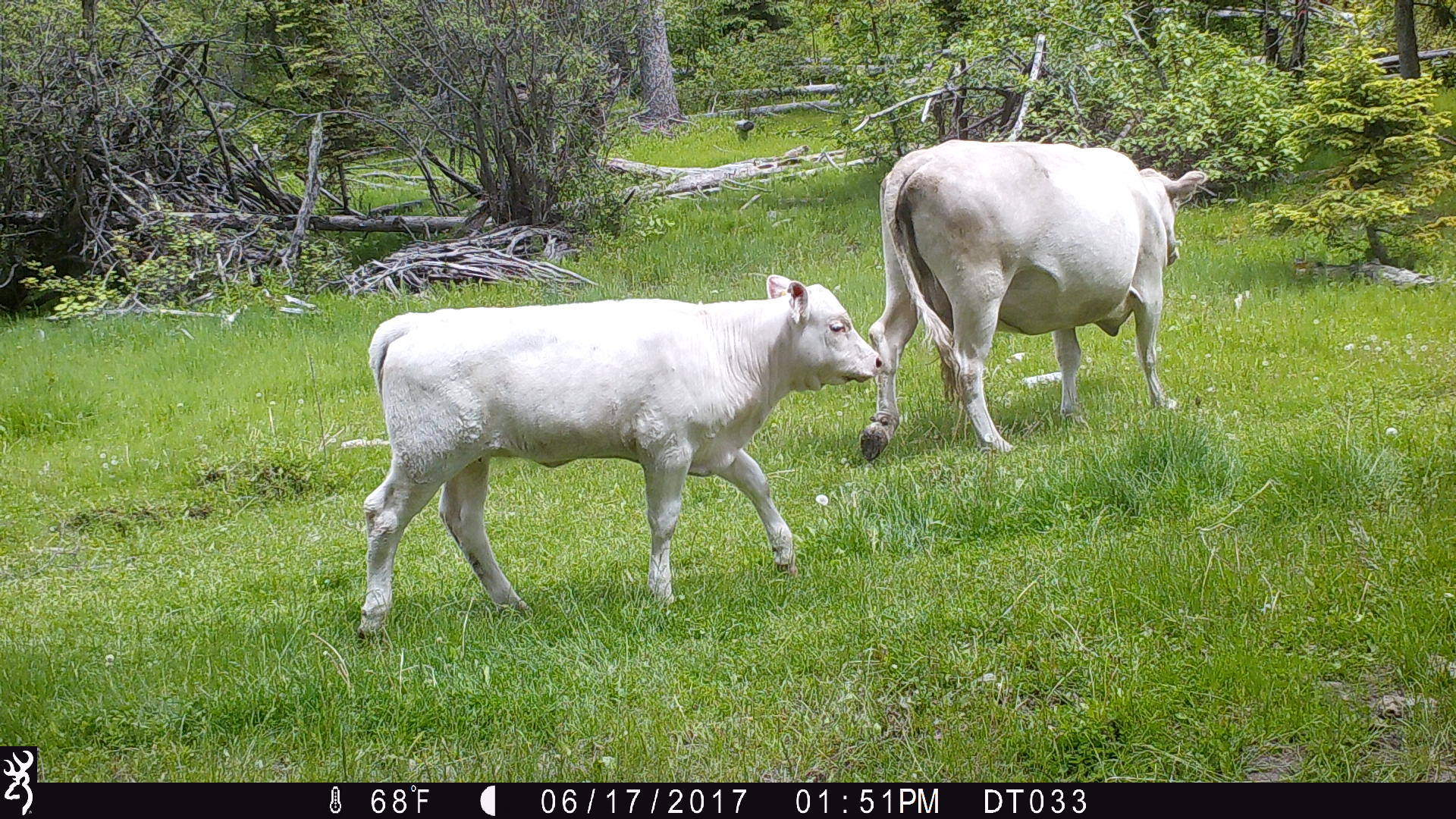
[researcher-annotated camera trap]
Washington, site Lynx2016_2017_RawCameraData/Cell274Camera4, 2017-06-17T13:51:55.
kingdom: Animalia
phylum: Chordata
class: Mammalia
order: Artiodactyla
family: Bovidae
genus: Bos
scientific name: Bos taurus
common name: domestic cattle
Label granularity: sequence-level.